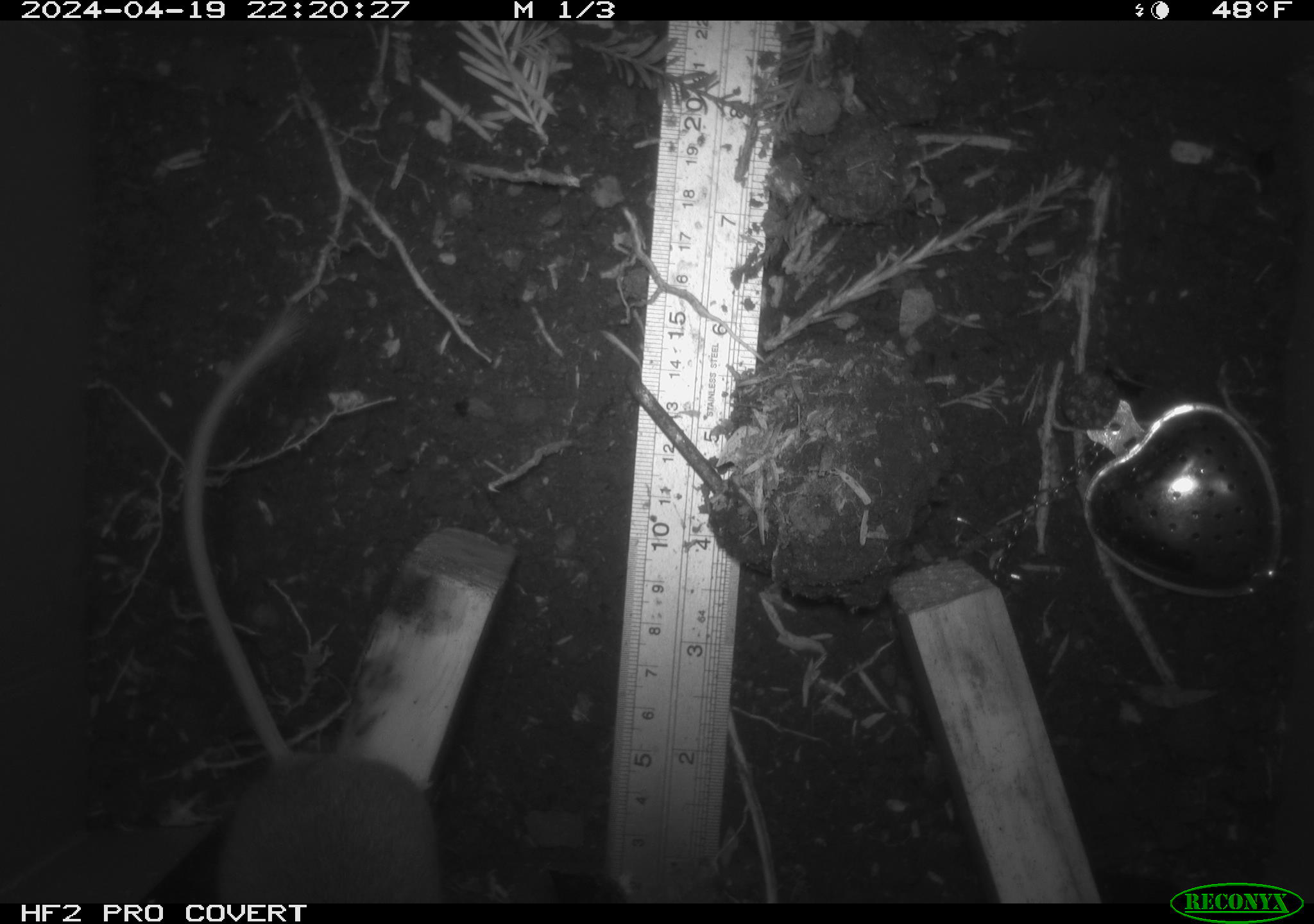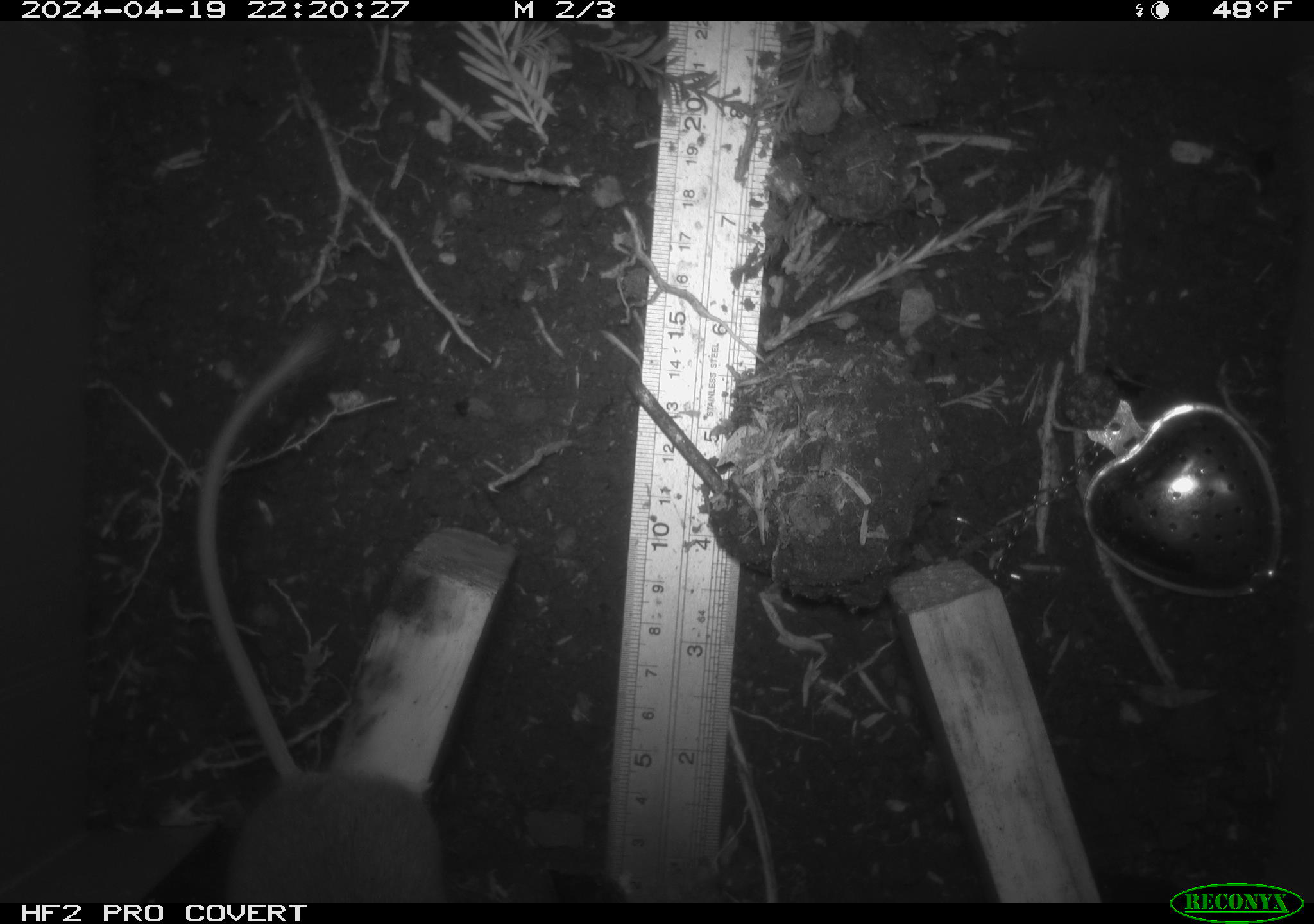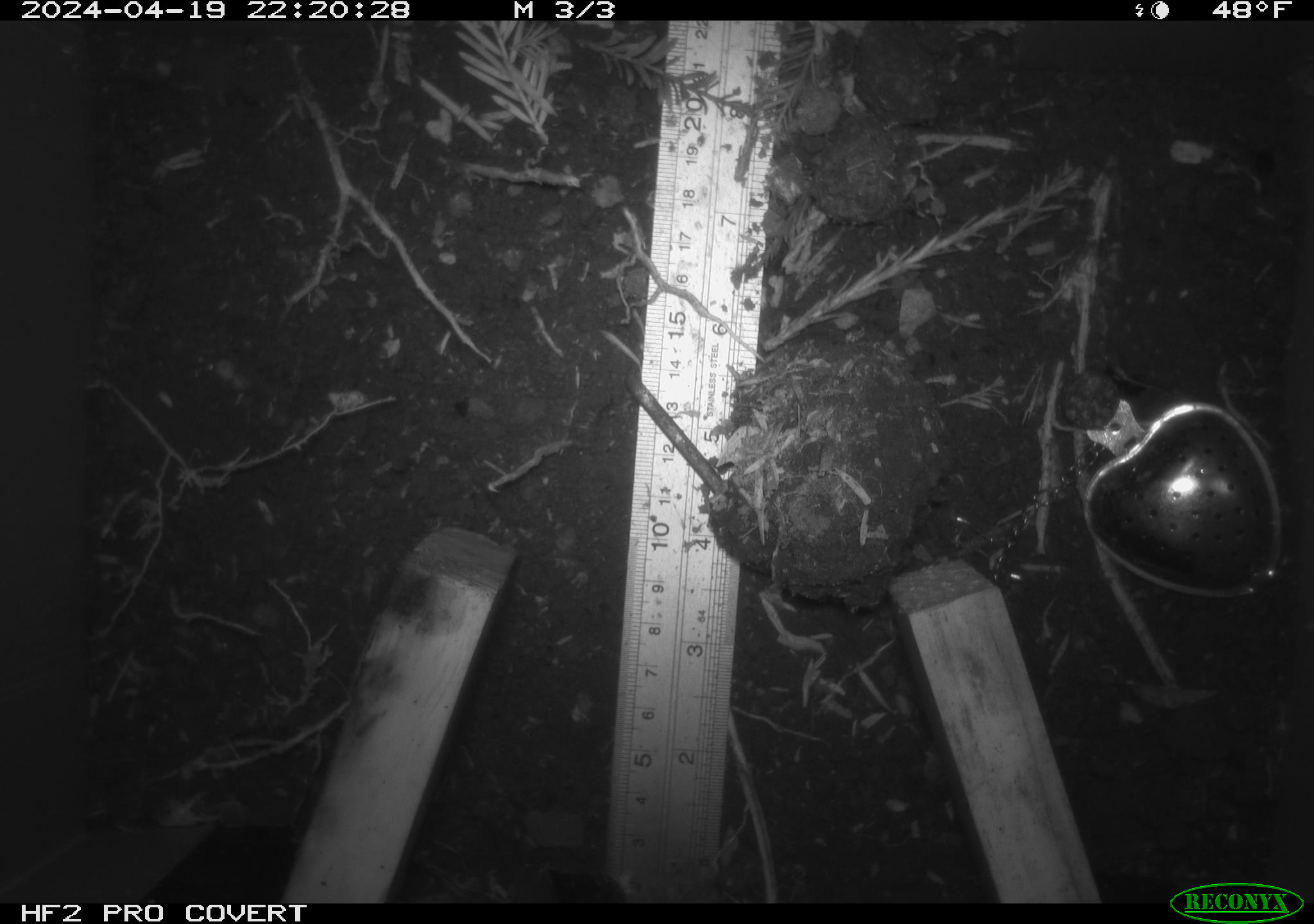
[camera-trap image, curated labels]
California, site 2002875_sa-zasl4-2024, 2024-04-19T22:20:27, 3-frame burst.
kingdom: Animalia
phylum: Chordata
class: Mammalia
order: Rodentia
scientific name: Rodentia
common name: rodent